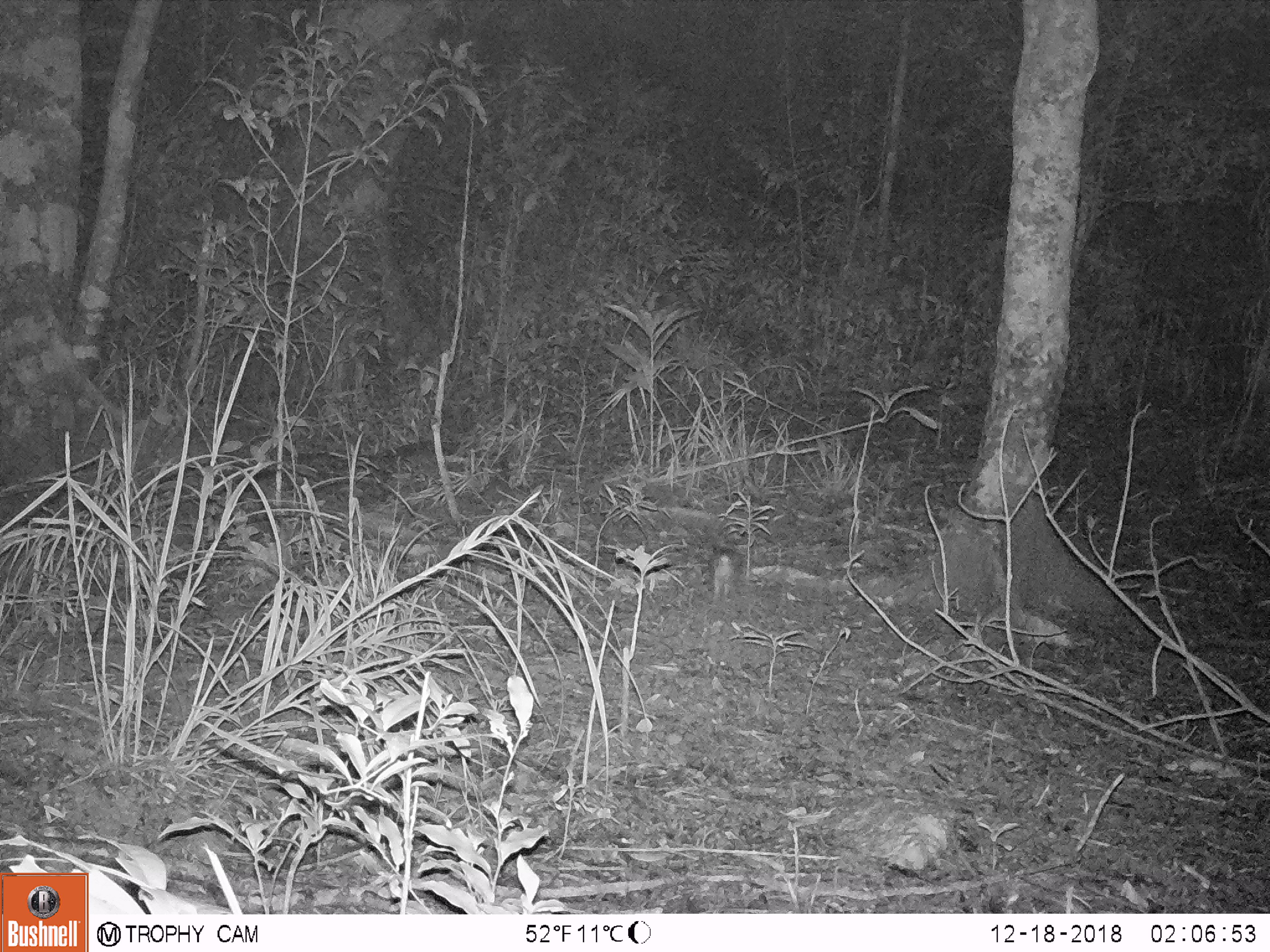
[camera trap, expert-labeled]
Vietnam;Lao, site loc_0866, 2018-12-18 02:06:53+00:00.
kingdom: Animalia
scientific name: Animalia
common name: animal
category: unidentified small animal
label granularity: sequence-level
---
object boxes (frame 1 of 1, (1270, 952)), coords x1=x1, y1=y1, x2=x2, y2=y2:
unidentified small animal: x1=708, y1=542, x2=747, y2=608